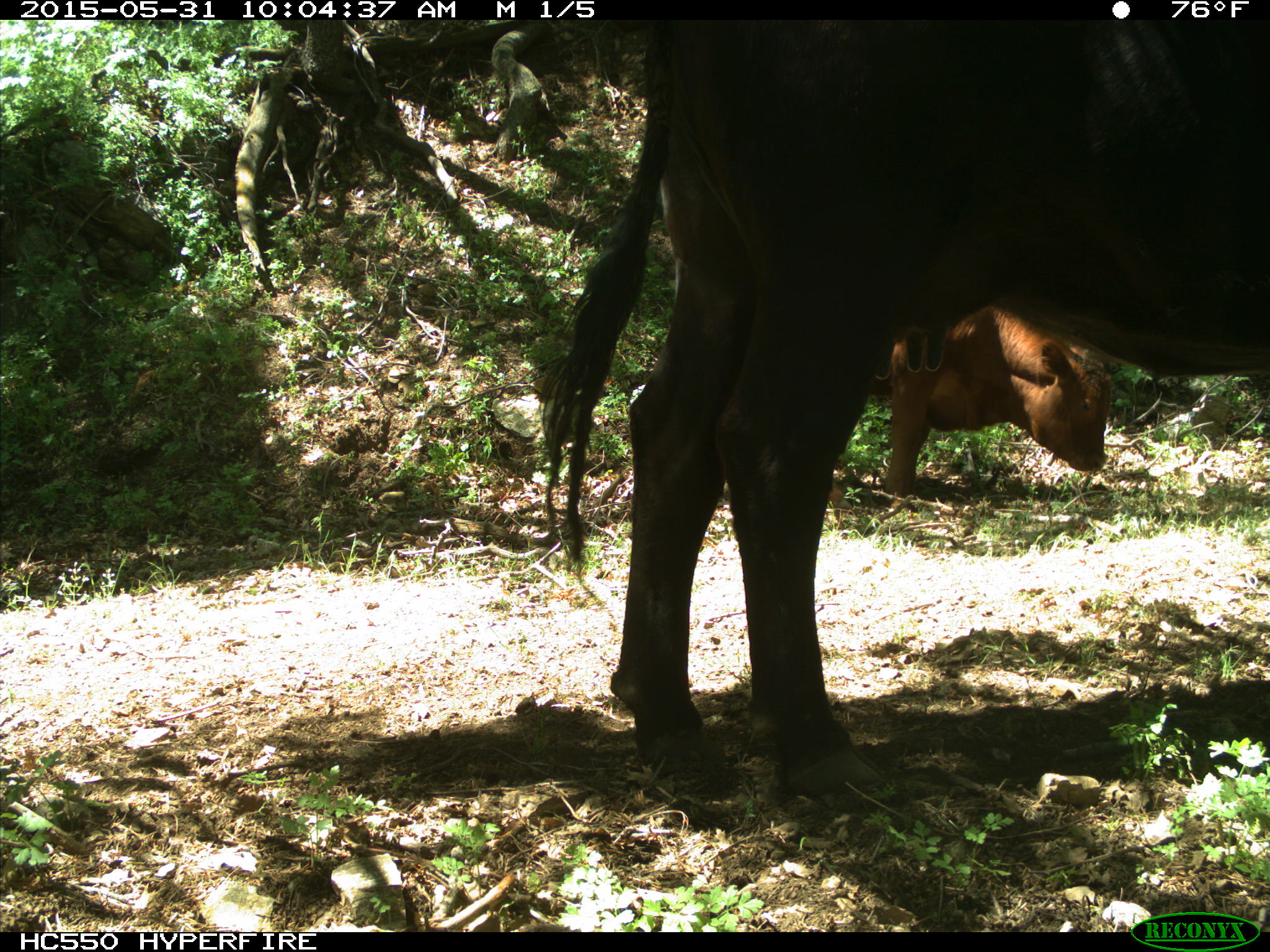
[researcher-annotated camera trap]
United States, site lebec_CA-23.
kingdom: Animalia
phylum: Chordata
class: Mammalia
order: Artiodactyla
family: Bovidae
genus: Bos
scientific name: Bos taurus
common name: domestic cow